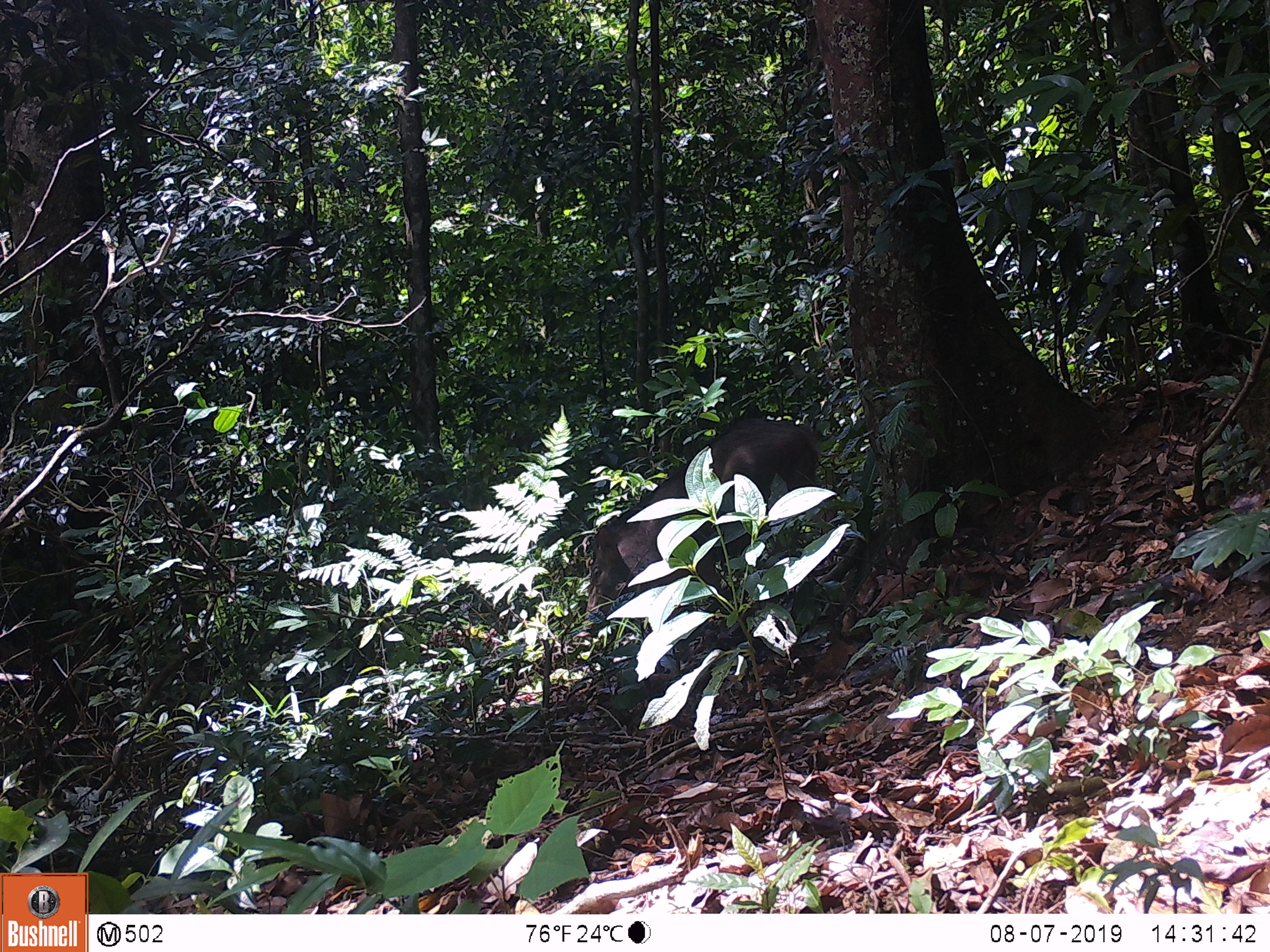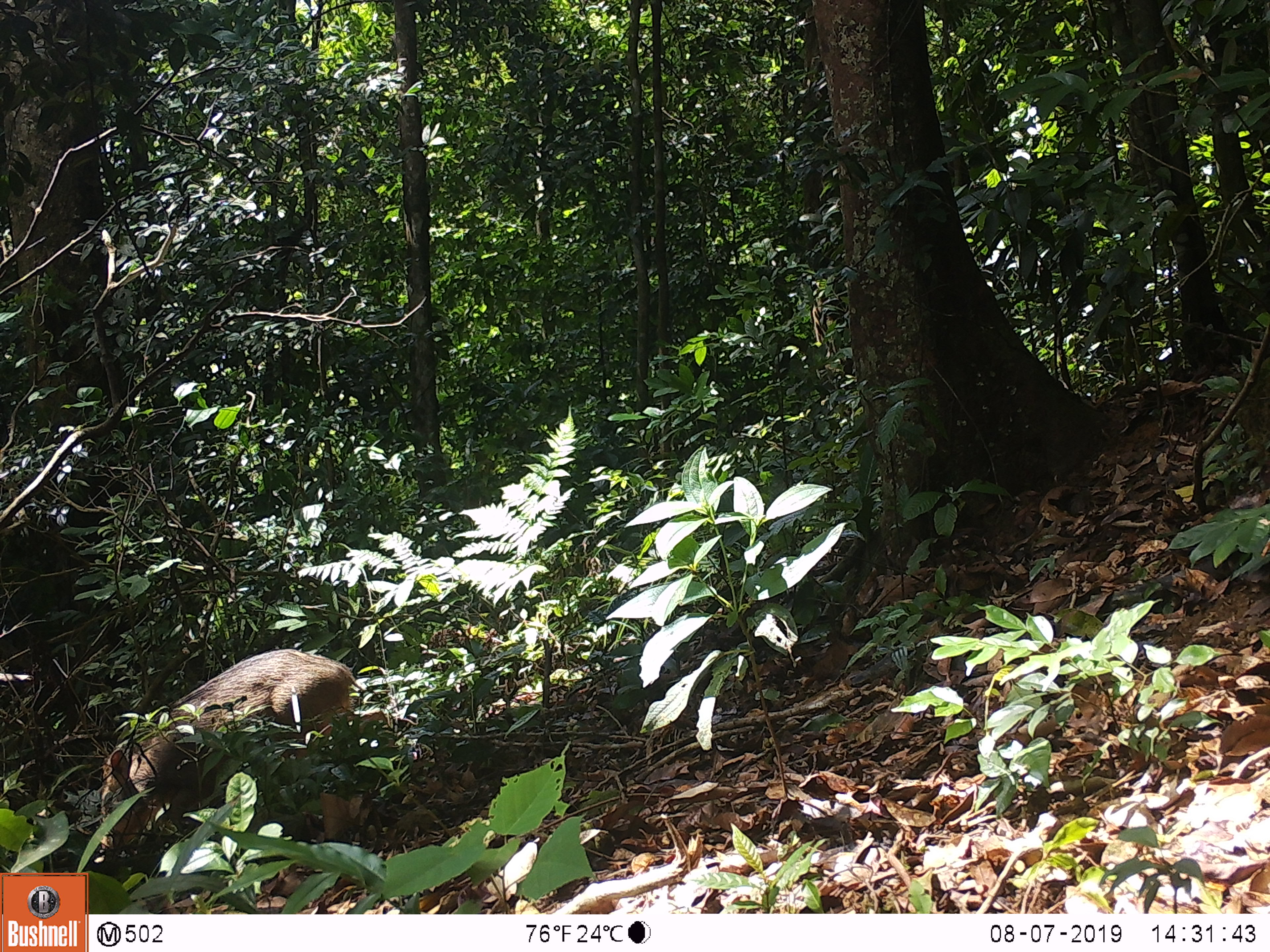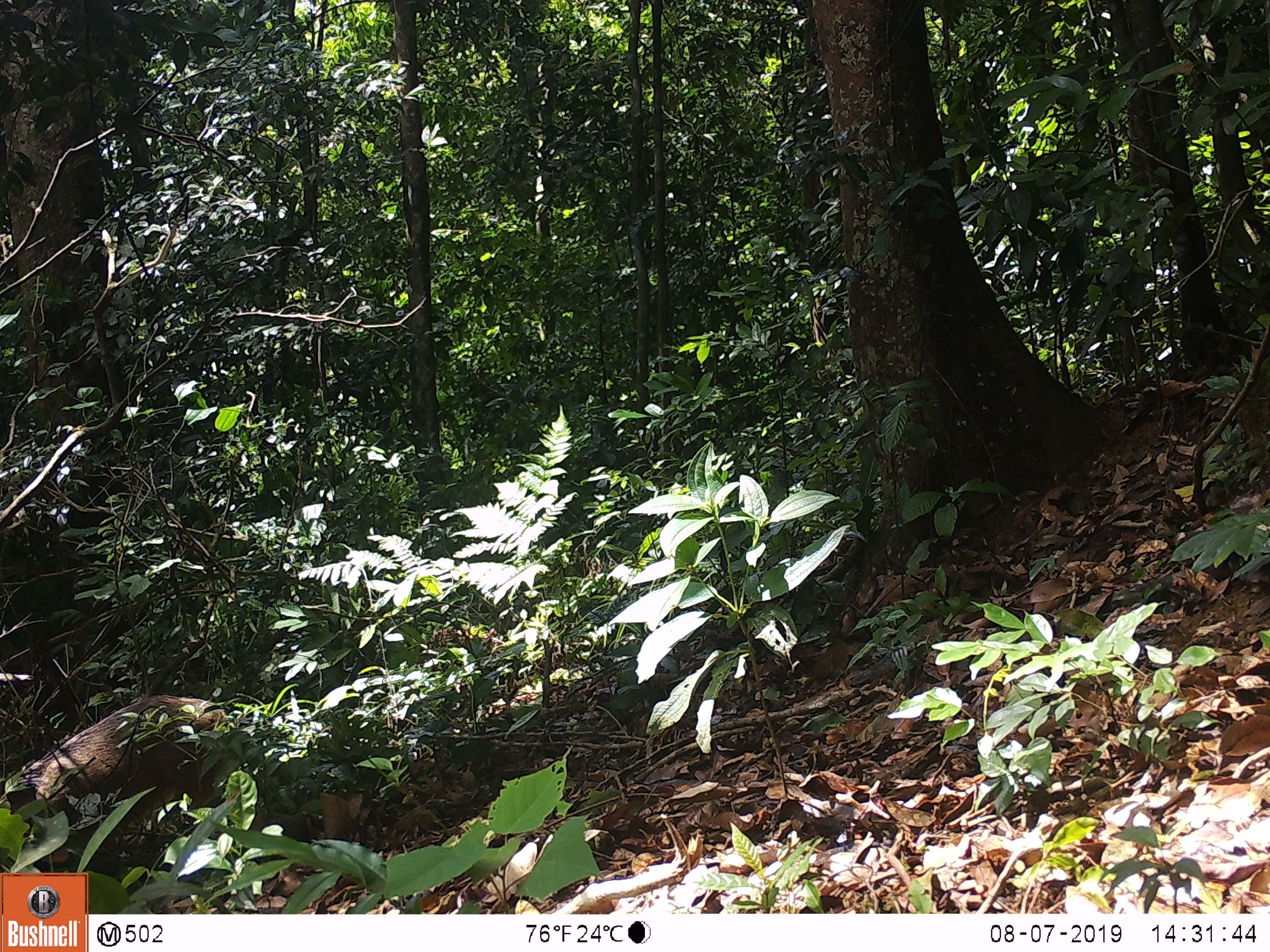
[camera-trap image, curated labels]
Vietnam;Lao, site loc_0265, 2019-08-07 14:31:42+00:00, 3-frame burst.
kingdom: Animalia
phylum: Chordata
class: Mammalia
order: Artiodactyla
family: Suidae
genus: Sus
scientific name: Sus scrofa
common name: eurasian wild pig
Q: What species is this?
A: Eurasian wild pig (Sus scrofa).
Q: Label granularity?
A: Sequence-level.